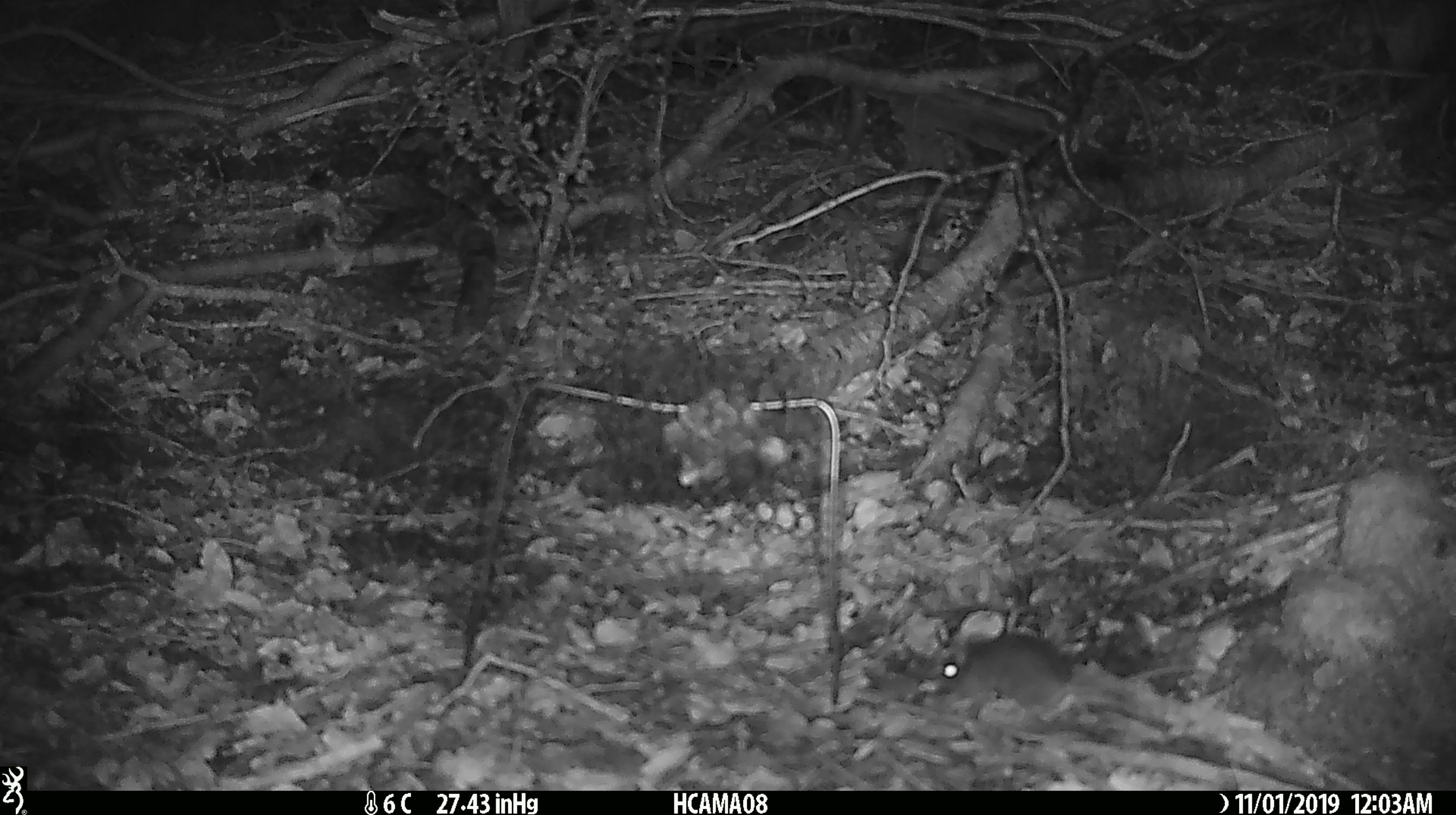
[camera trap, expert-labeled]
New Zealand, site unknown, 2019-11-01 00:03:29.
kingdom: Animalia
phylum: Chordata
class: Mammalia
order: Rodentia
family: Muridae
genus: Mus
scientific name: Mus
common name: mouse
Mouse (Mus).